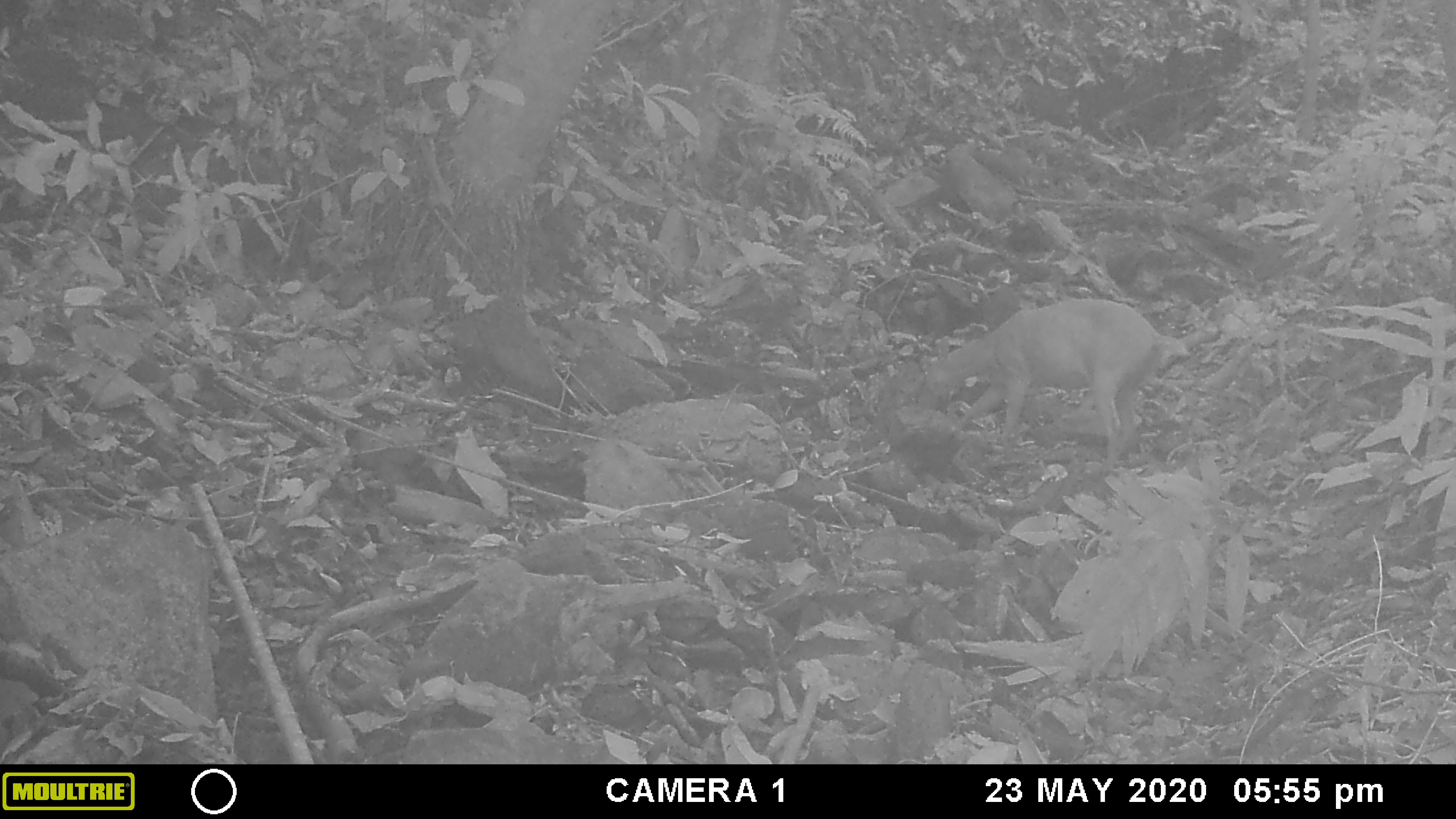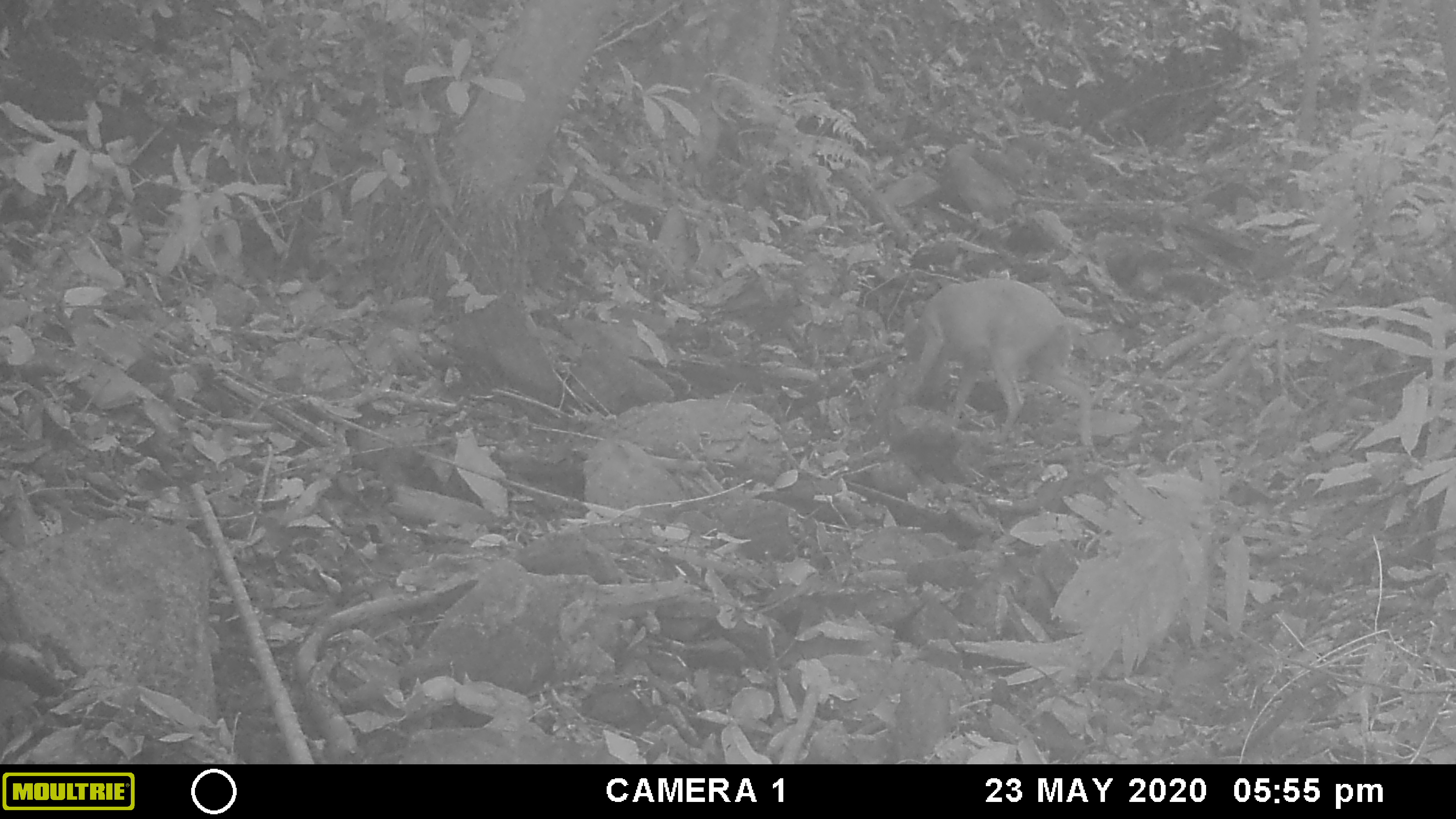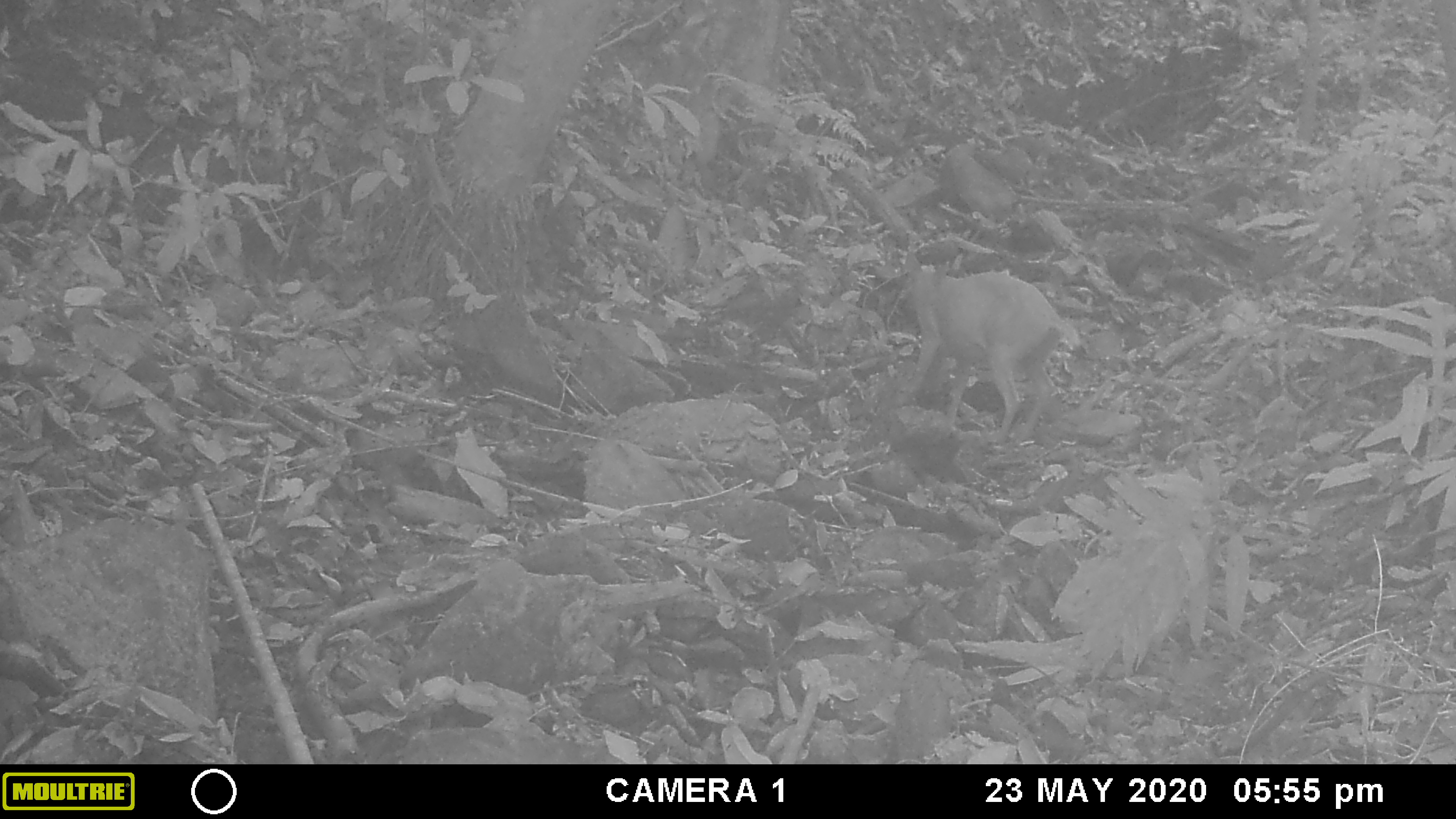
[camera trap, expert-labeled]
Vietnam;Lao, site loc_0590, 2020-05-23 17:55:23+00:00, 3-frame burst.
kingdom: Animalia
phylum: Chordata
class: Mammalia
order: Artiodactyla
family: Cervidae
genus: Muntiacus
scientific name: Muntiacus muntjak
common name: red muntjac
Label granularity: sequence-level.